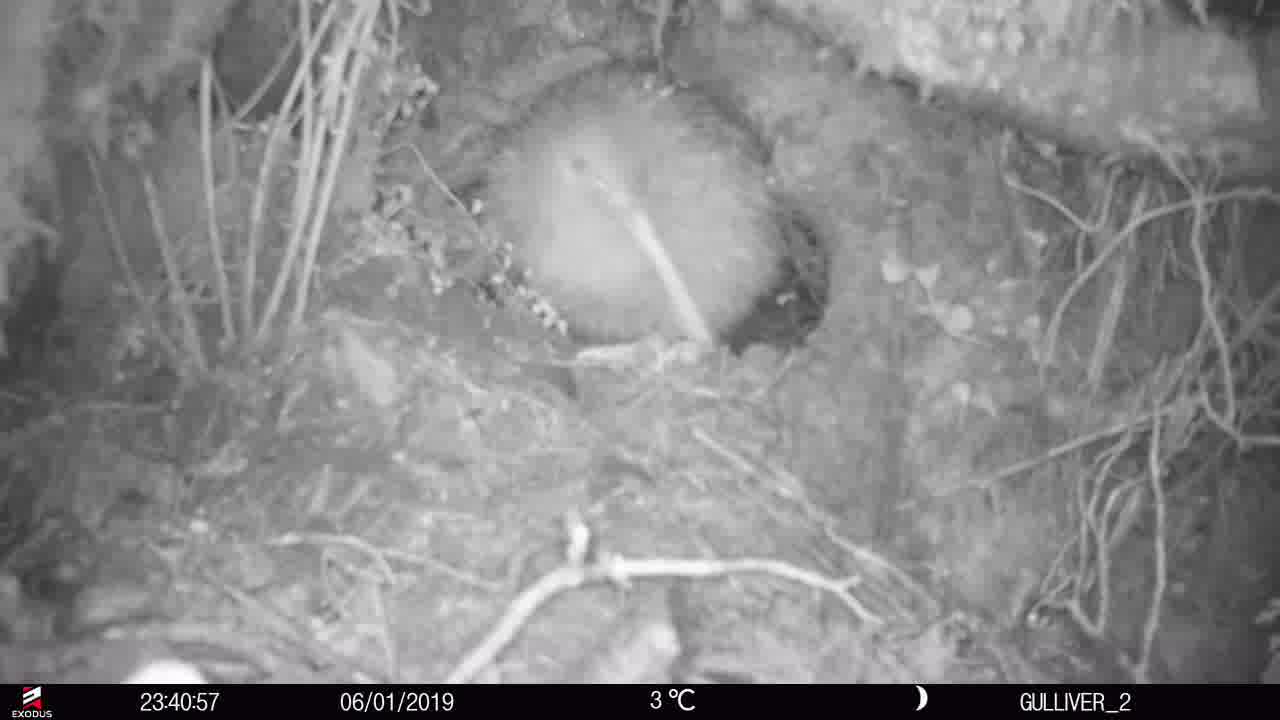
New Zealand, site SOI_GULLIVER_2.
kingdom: Animalia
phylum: Chordata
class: Aves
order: Apterygiformes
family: Apterygidae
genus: Apteryx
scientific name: Apteryx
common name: kiwi